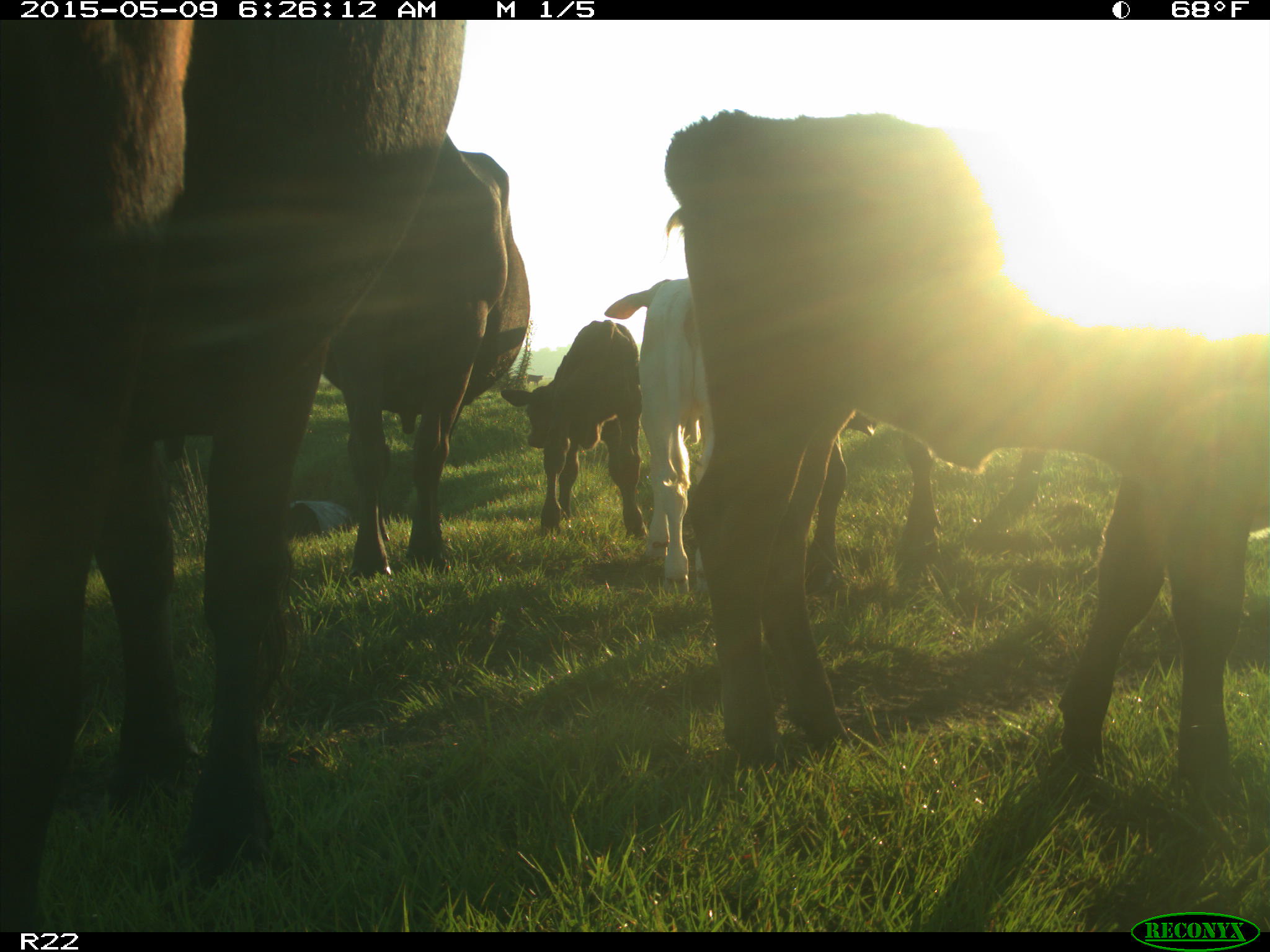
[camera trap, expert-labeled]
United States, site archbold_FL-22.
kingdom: Animalia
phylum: Chordata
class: Mammalia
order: Artiodactyla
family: Bovidae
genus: Bos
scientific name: Bos taurus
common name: domestic cow